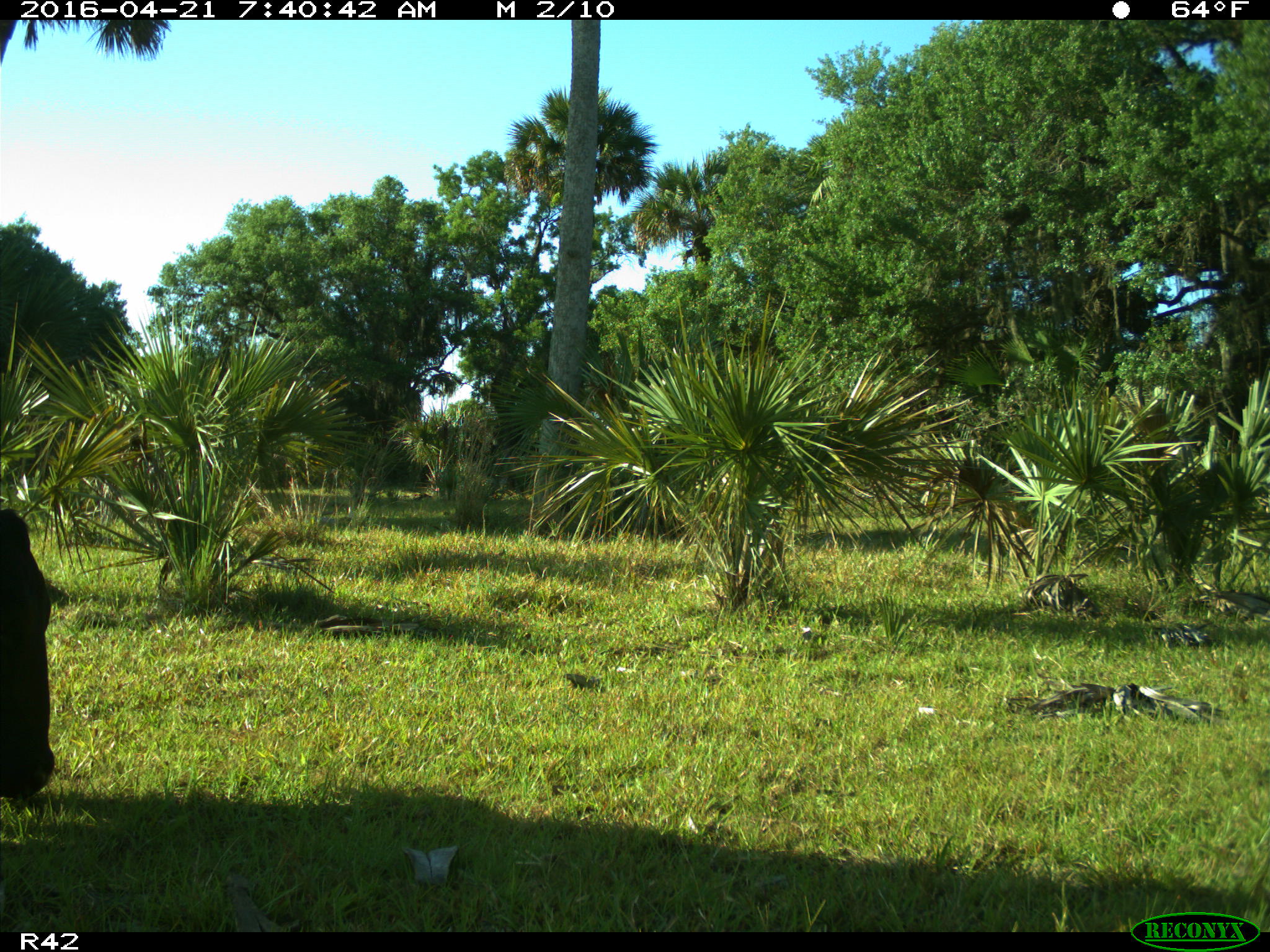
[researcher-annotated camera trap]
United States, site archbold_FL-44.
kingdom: Animalia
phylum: Chordata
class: Mammalia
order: Artiodactyla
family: Bovidae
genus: Bos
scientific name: Bos taurus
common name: domestic cow